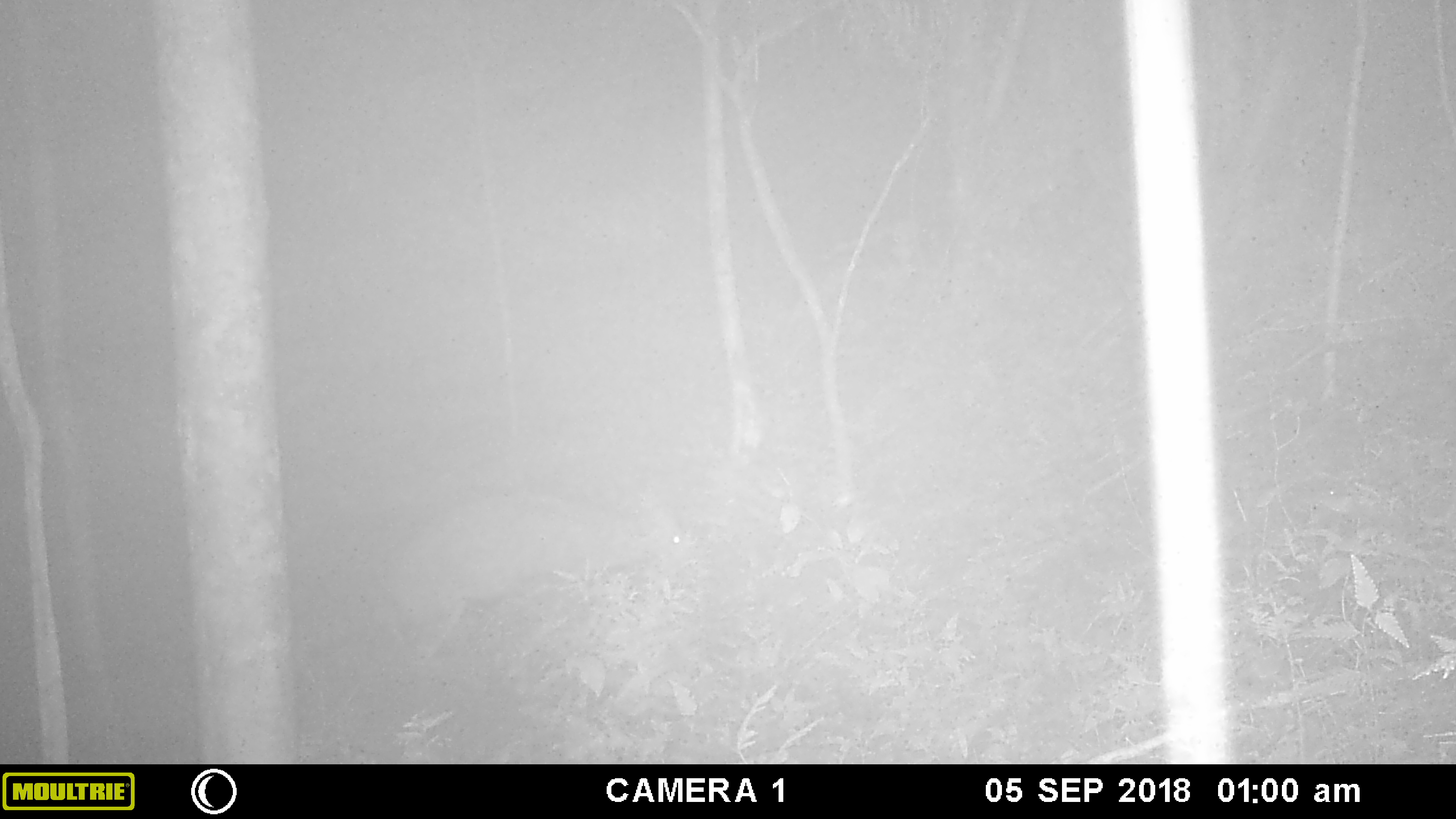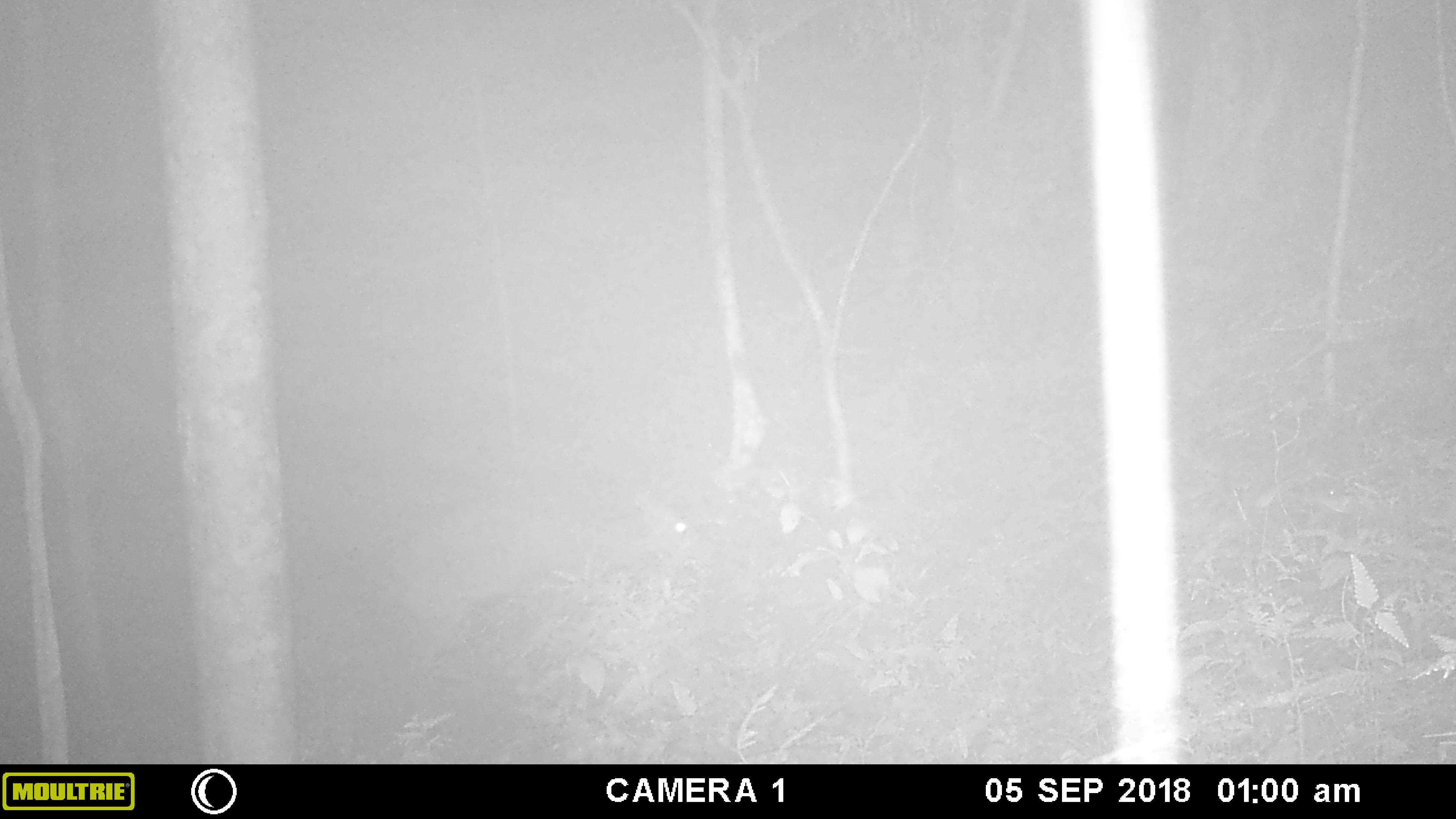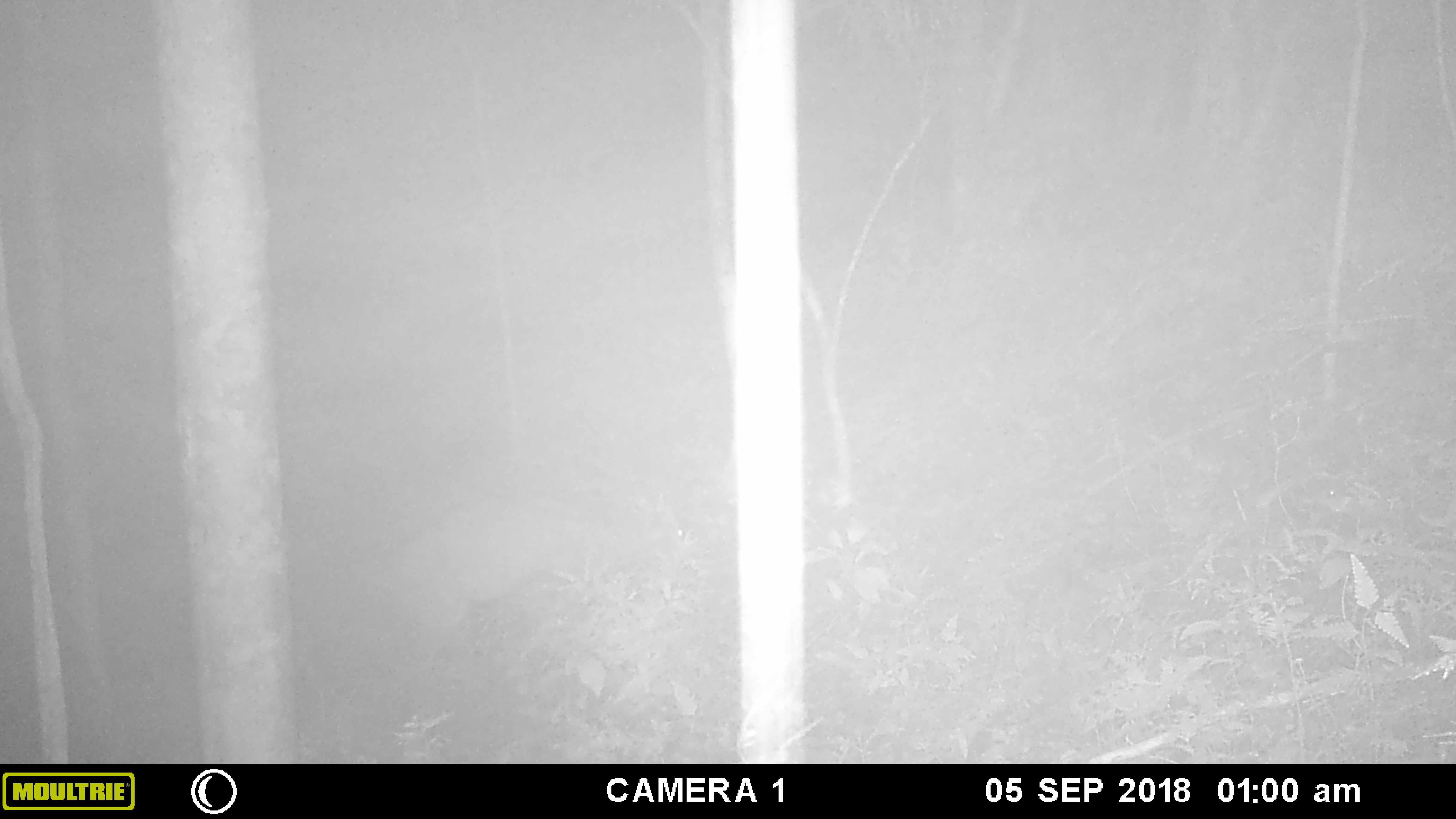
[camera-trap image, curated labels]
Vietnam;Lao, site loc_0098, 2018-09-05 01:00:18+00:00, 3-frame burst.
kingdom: Animalia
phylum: Chordata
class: Mammalia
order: Artiodactyla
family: Cervidae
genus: Muntiacus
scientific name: Muntiacus vuquangensis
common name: large-antlered muntjac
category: large antlered muntjac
Large antlered muntjac (large-antlered muntjac) (Muntiacus vuquangensis). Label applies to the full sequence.